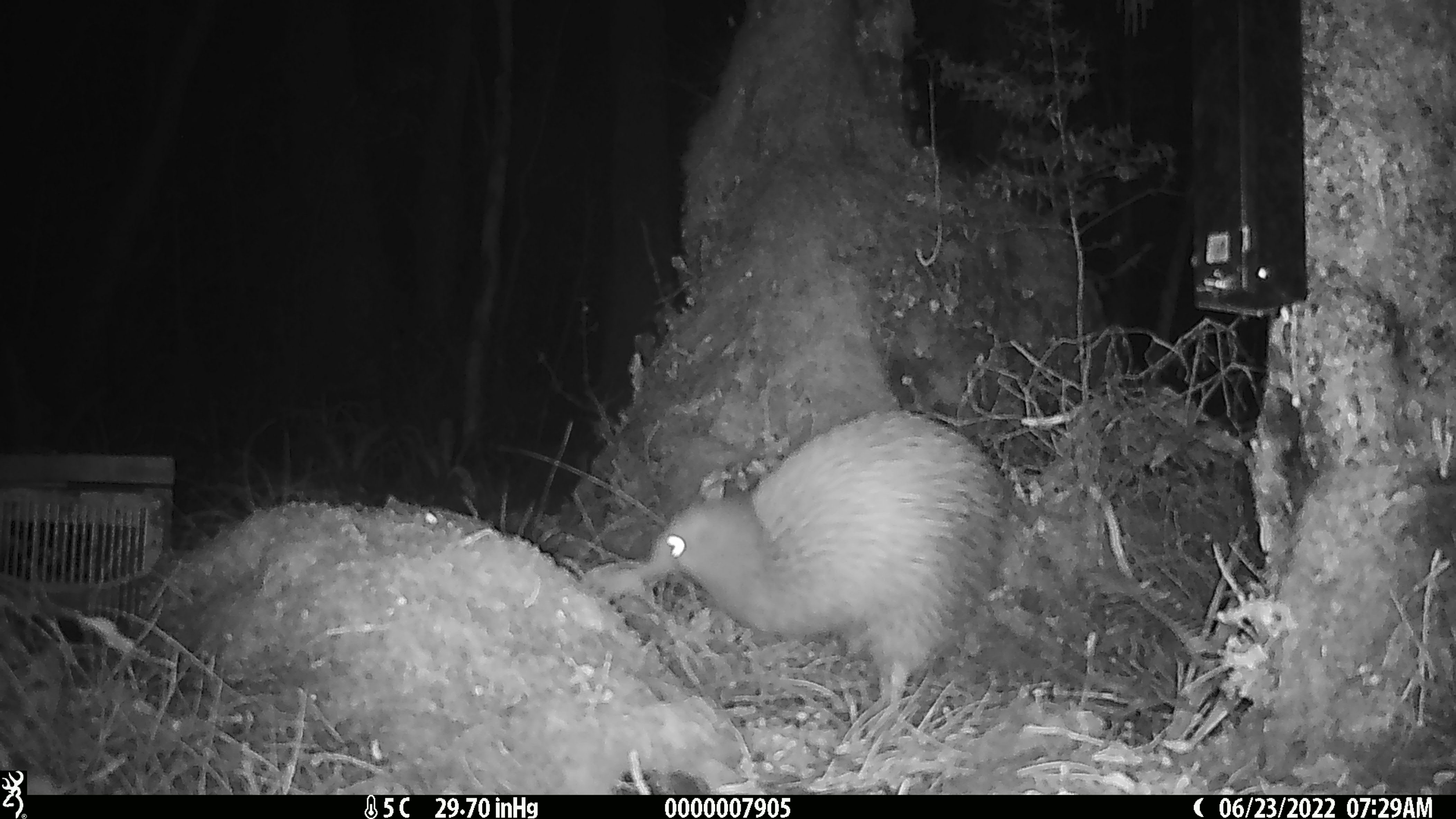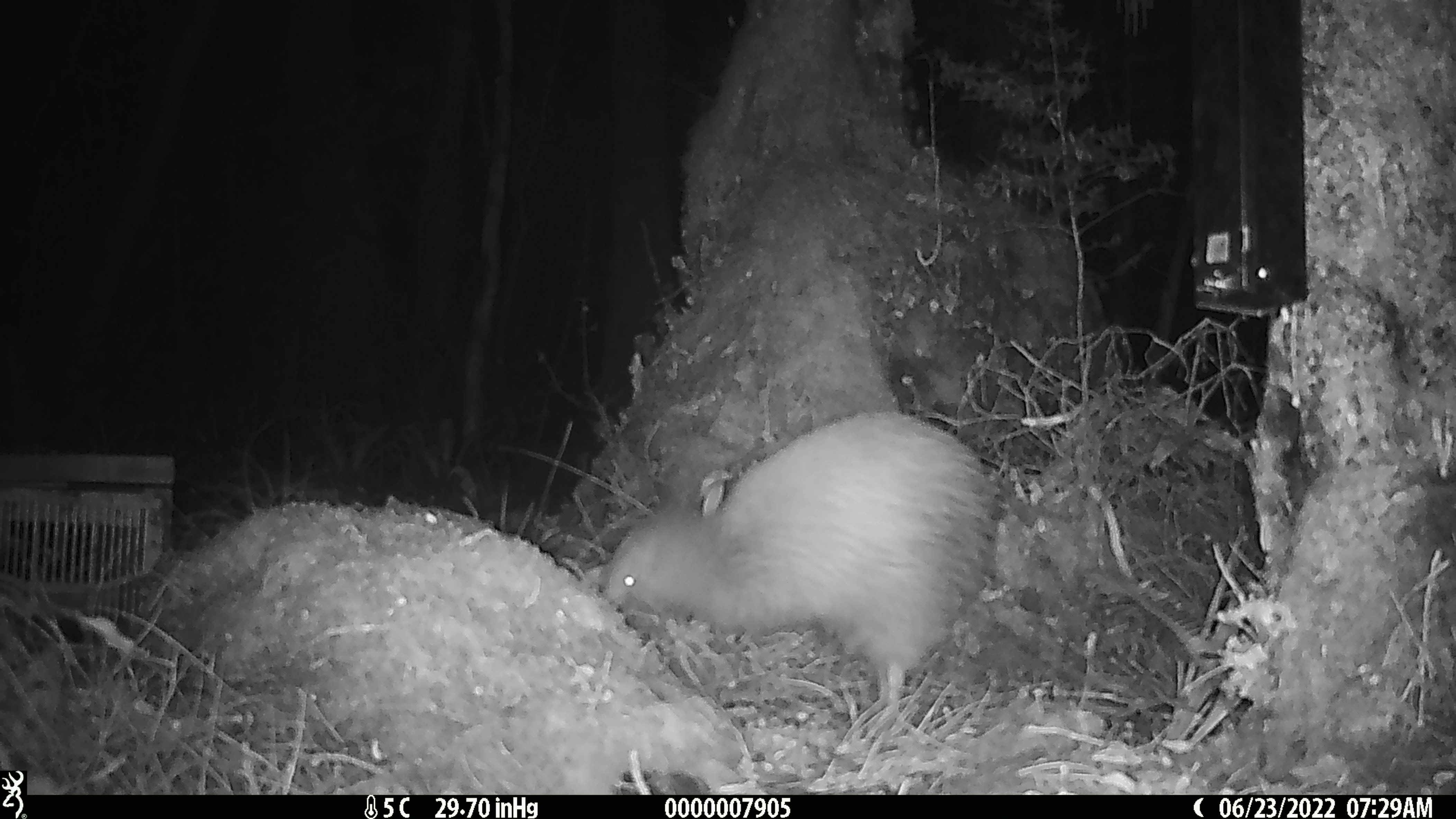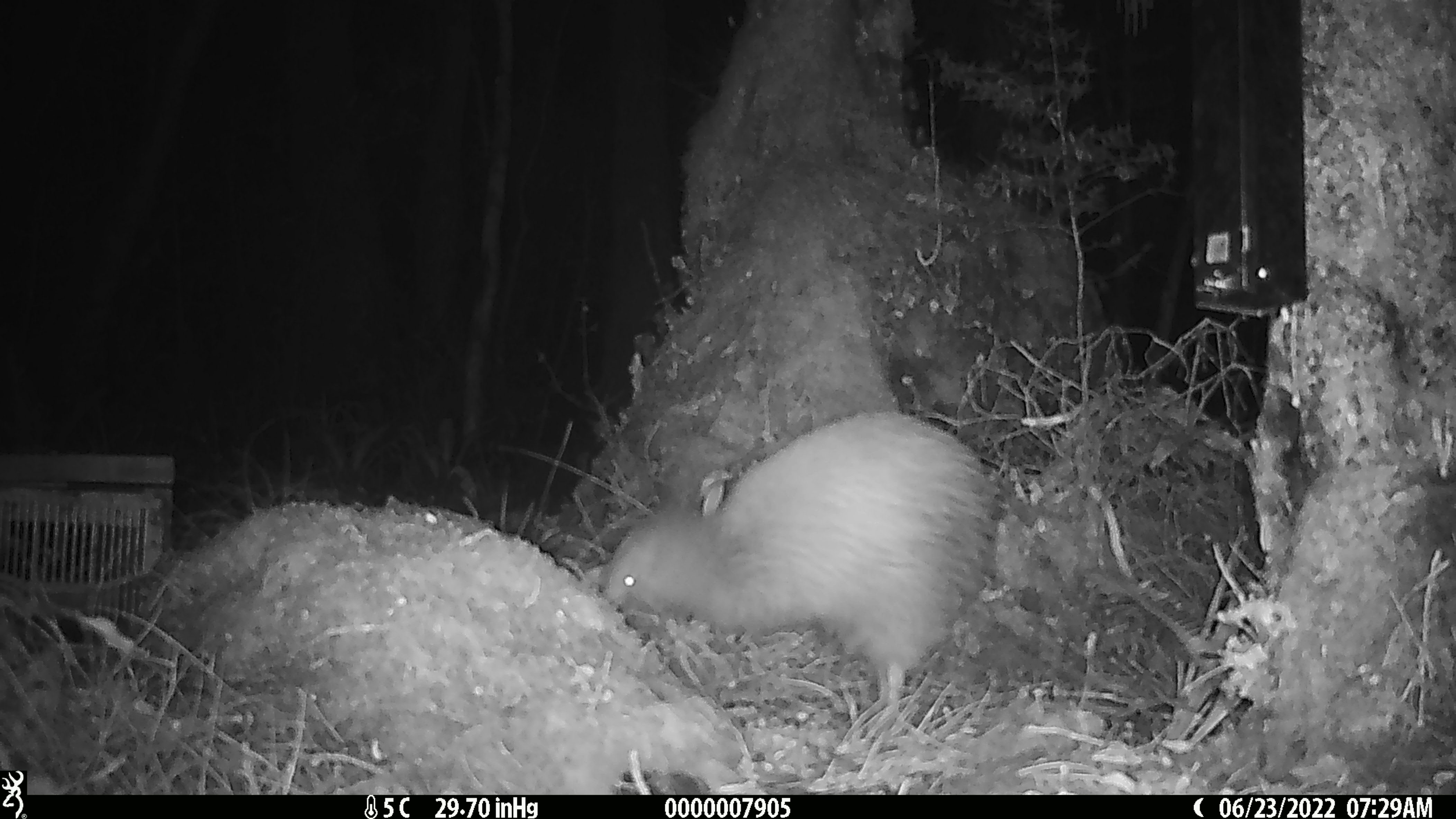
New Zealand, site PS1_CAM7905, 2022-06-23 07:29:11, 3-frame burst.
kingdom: Animalia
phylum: Chordata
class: Aves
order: Apterygiformes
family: Apterygidae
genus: Apteryx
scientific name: Apteryx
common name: kiwi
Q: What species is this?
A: Kiwi (Apteryx).